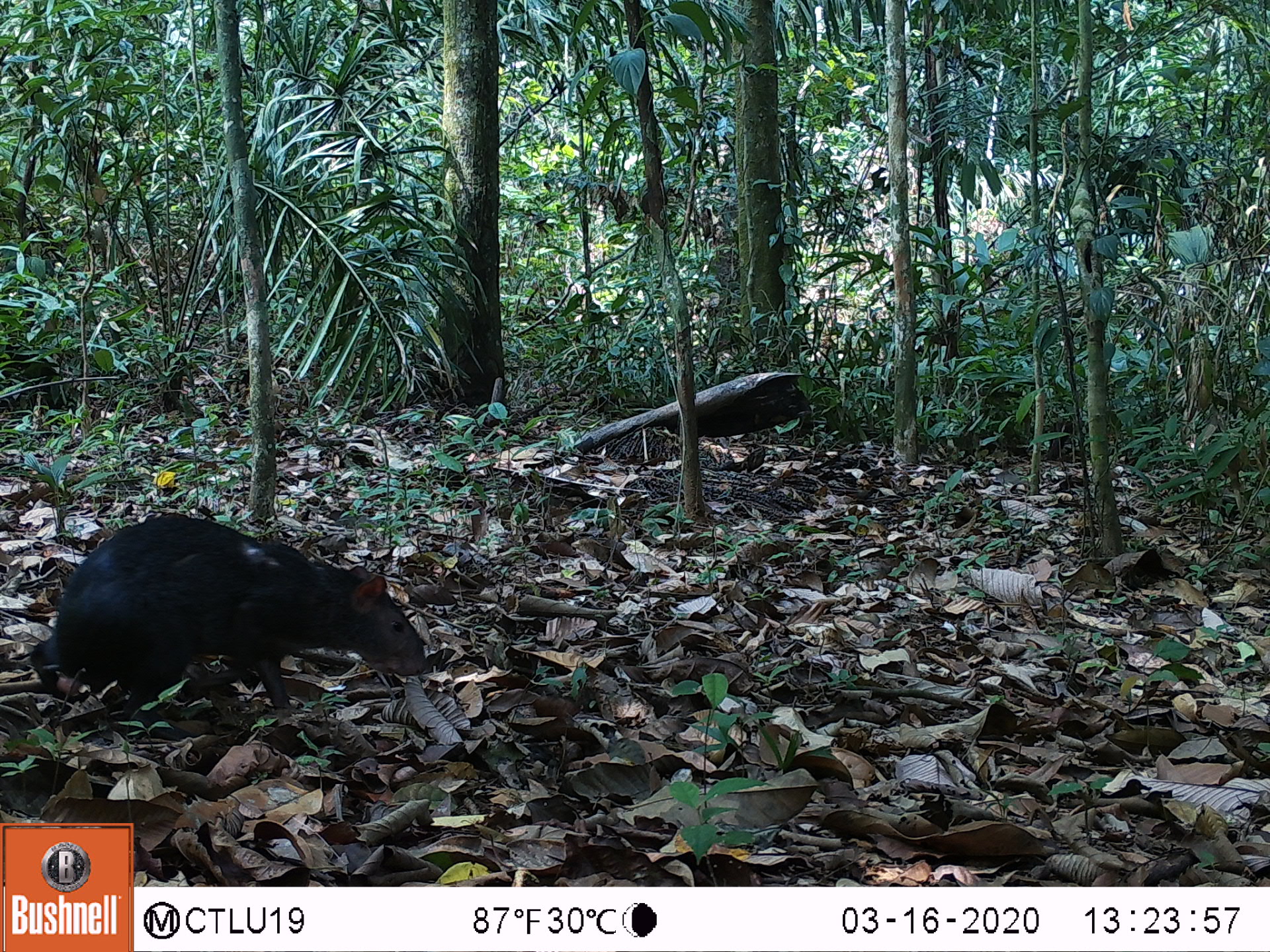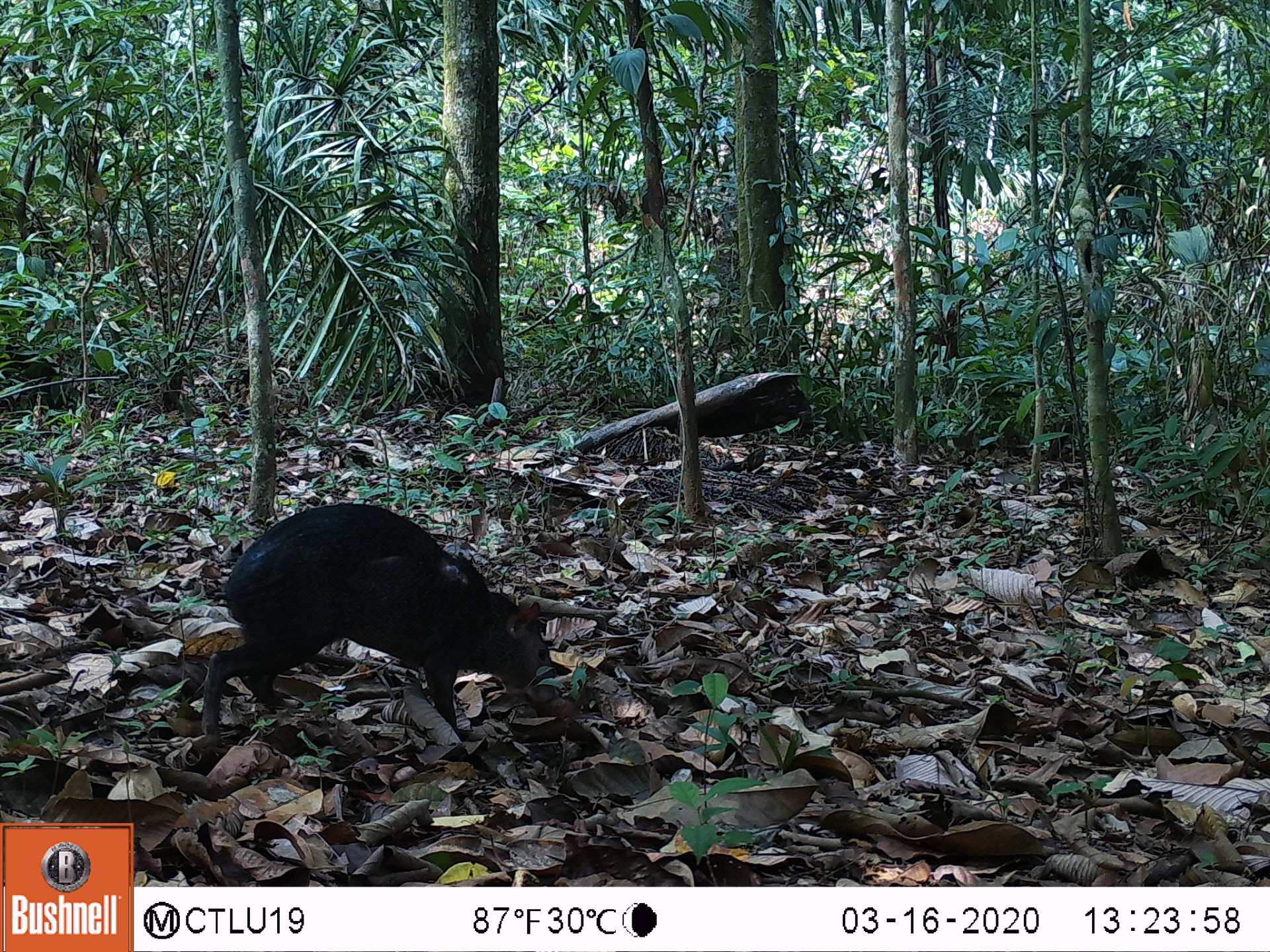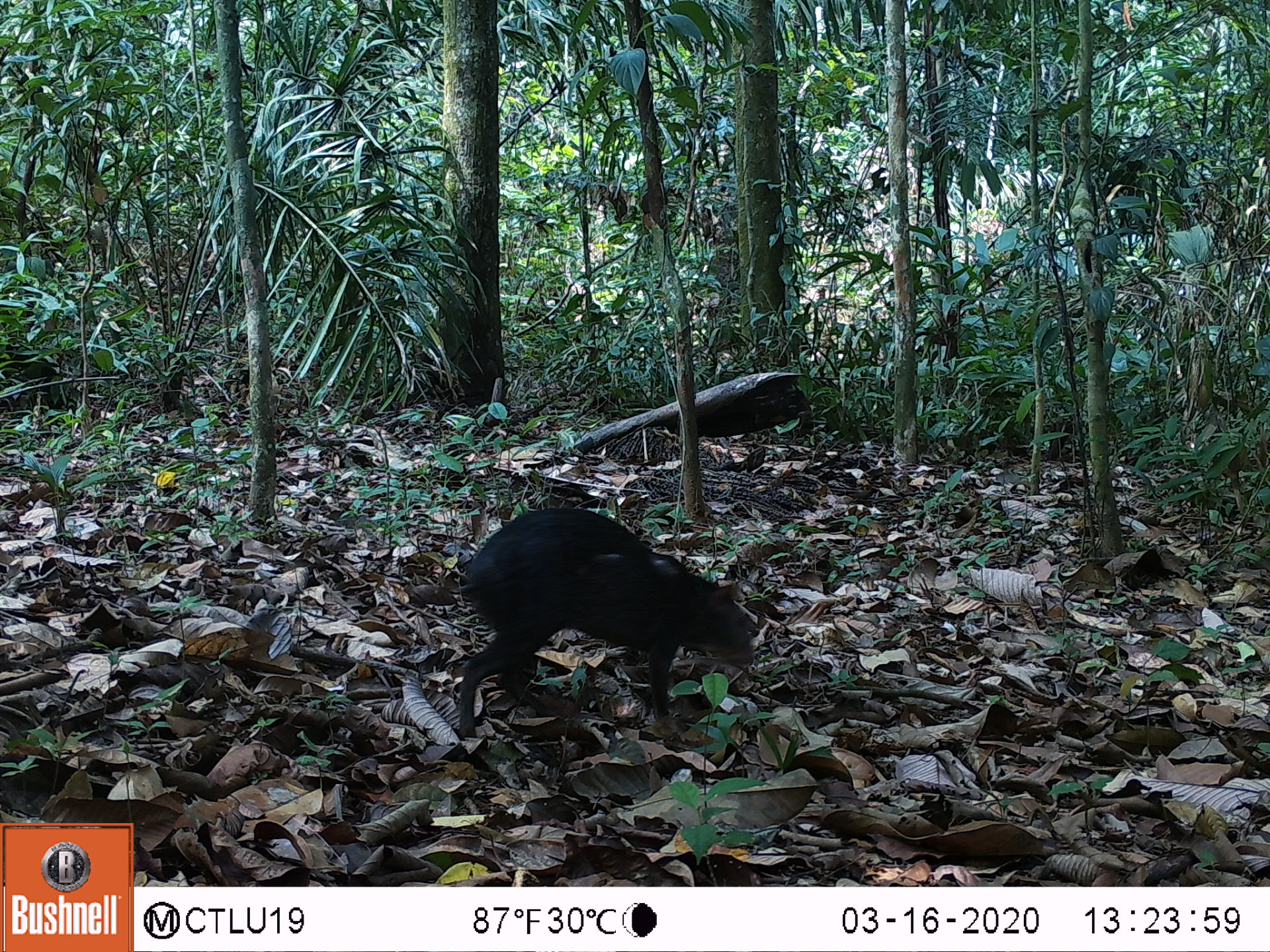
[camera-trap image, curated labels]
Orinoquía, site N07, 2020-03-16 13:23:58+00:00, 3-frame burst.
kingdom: Animalia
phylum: Chordata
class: Mammalia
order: Rodentia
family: Dasyproctidae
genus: Dasyprocta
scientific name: Dasyprocta fuliginosa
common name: black agouti